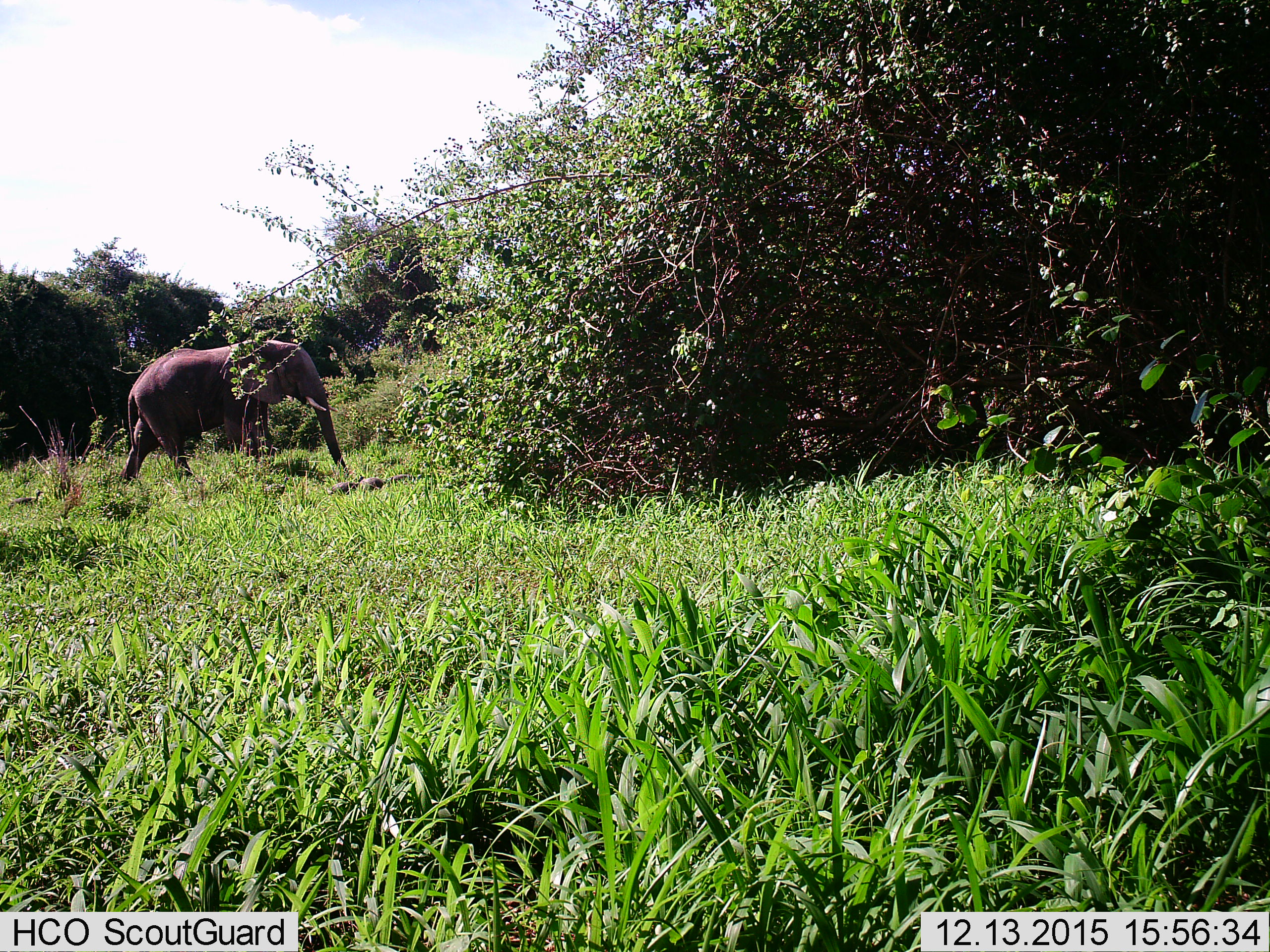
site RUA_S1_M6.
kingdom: Animalia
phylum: Chordata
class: Mammalia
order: Proboscidea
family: Elephantidae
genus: Loxodonta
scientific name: Loxodonta africana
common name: african bush elephant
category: elephant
Elephant (african bush elephant) (Loxodonta africana), count 1. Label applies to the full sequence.